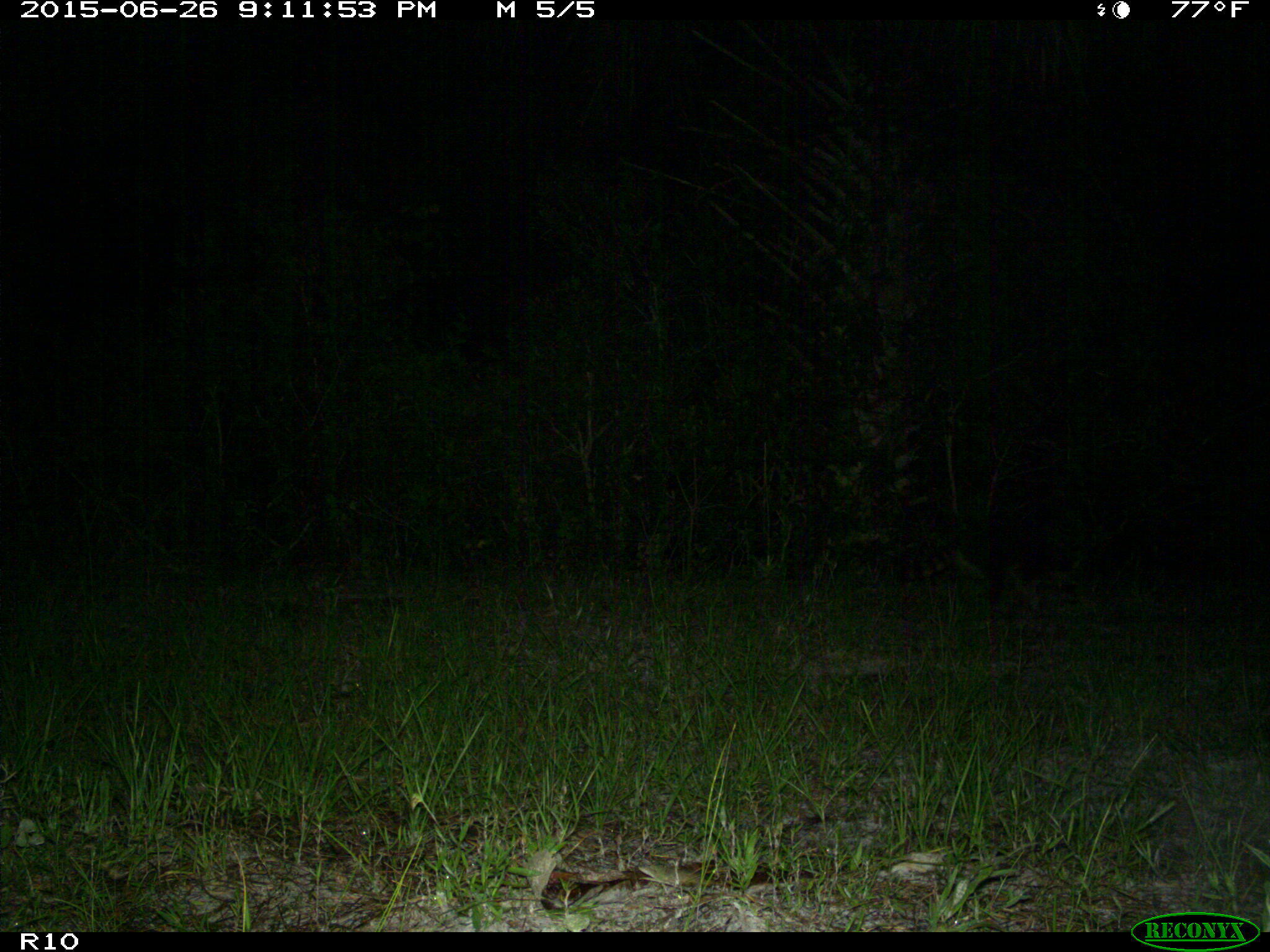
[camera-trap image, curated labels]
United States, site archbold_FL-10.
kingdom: Animalia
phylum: Chordata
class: Mammalia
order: Carnivora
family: Procyonidae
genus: Procyon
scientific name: Procyon lotor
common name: common raccoon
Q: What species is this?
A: Procyon lotor (common raccoon).